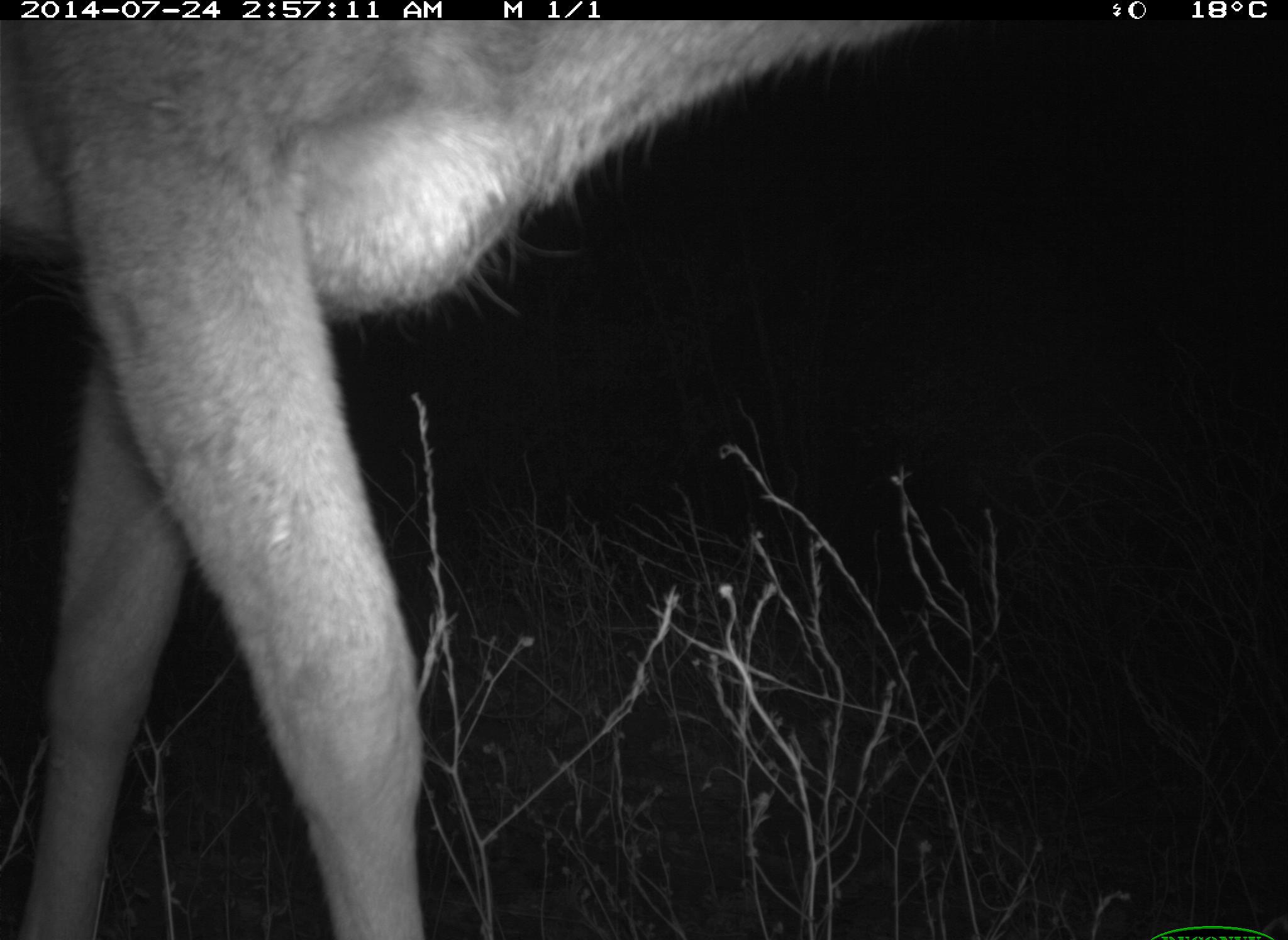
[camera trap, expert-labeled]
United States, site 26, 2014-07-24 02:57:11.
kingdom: Animalia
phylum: Chordata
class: Mammalia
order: Artiodactyla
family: Cervidae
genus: Odocoileus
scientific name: Odocoileus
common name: deer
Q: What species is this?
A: Deer (Odocoileus).